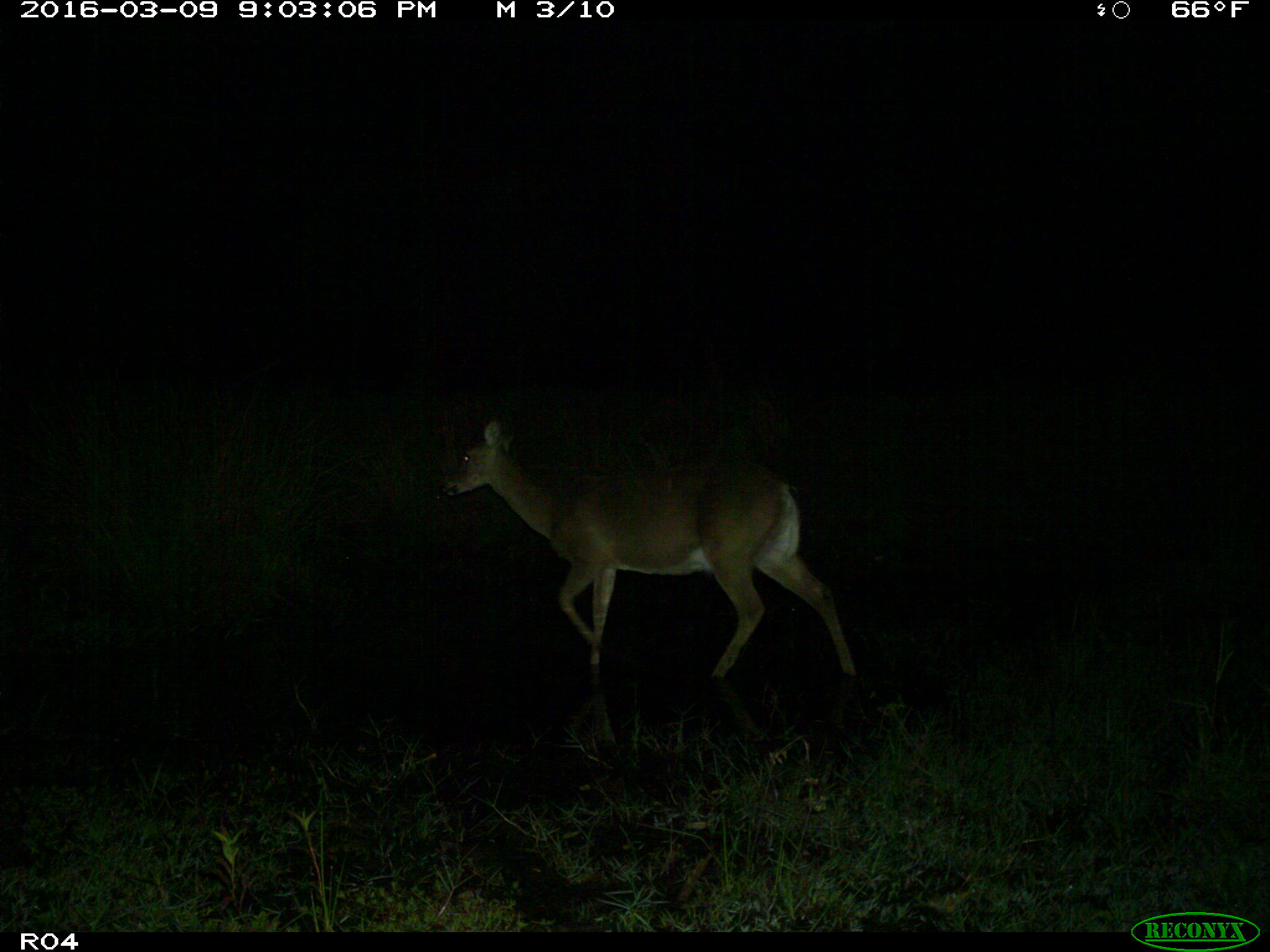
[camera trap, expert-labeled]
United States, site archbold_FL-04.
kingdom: Animalia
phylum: Chordata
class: Mammalia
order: Artiodactyla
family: Cervidae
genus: Odocoileus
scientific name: Odocoileus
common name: deer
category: unidentified deer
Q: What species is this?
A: Unidentified deer (deer) (Odocoileus).